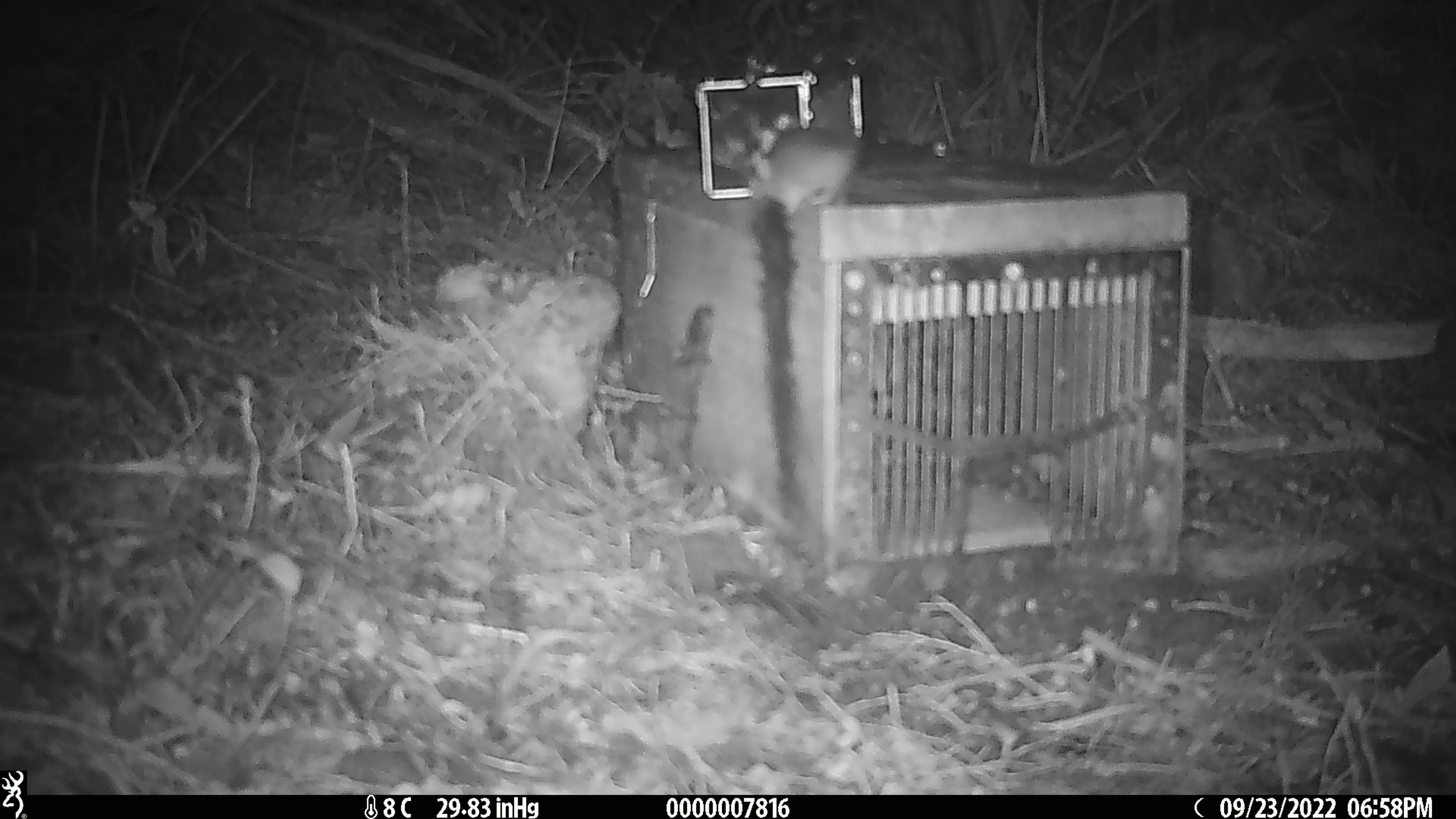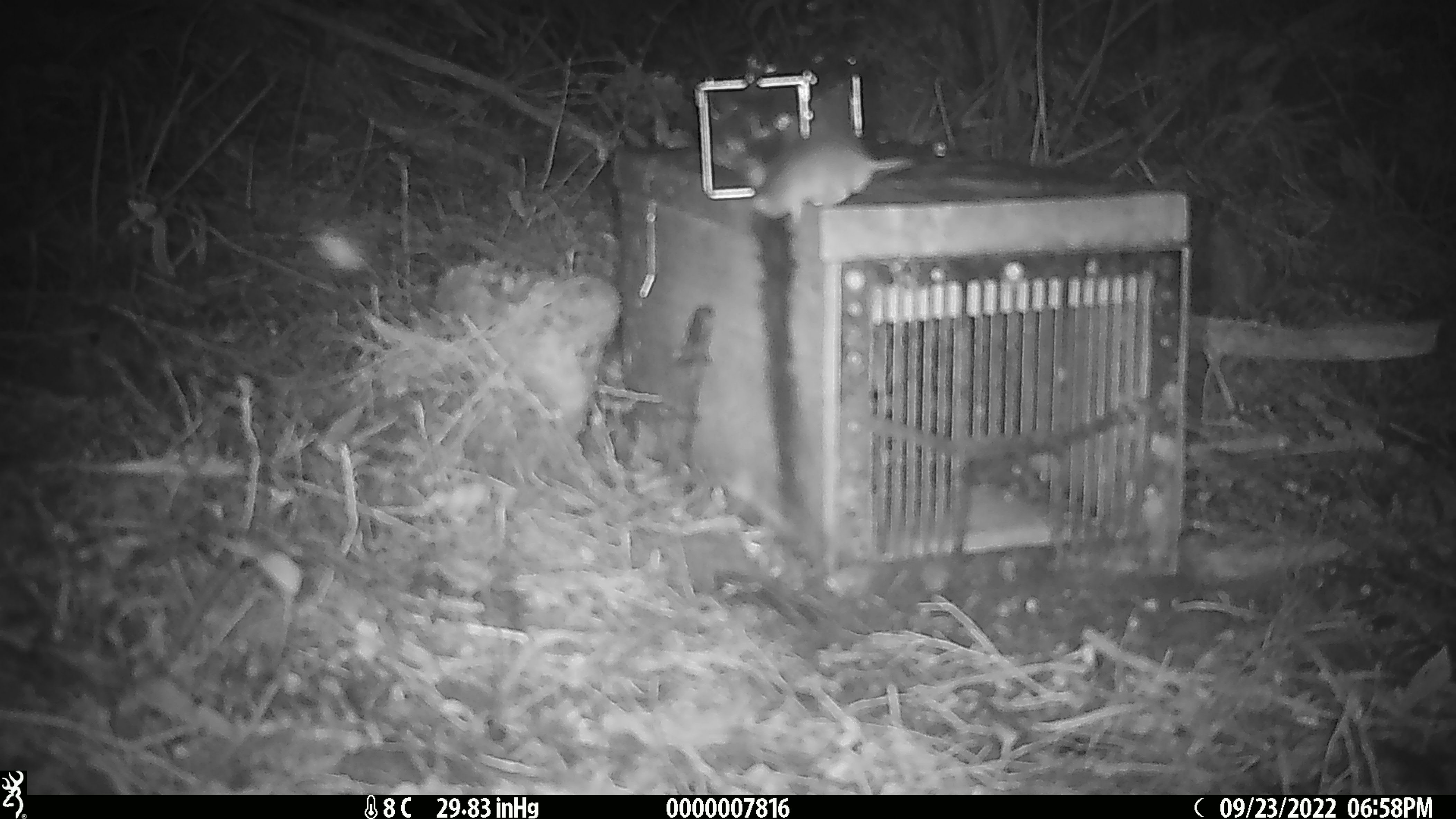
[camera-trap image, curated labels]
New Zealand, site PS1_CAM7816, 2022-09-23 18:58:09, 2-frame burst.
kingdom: Animalia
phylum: Chordata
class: Mammalia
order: Rodentia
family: Muridae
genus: Mus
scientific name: Mus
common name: mouse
Mouse (Mus).